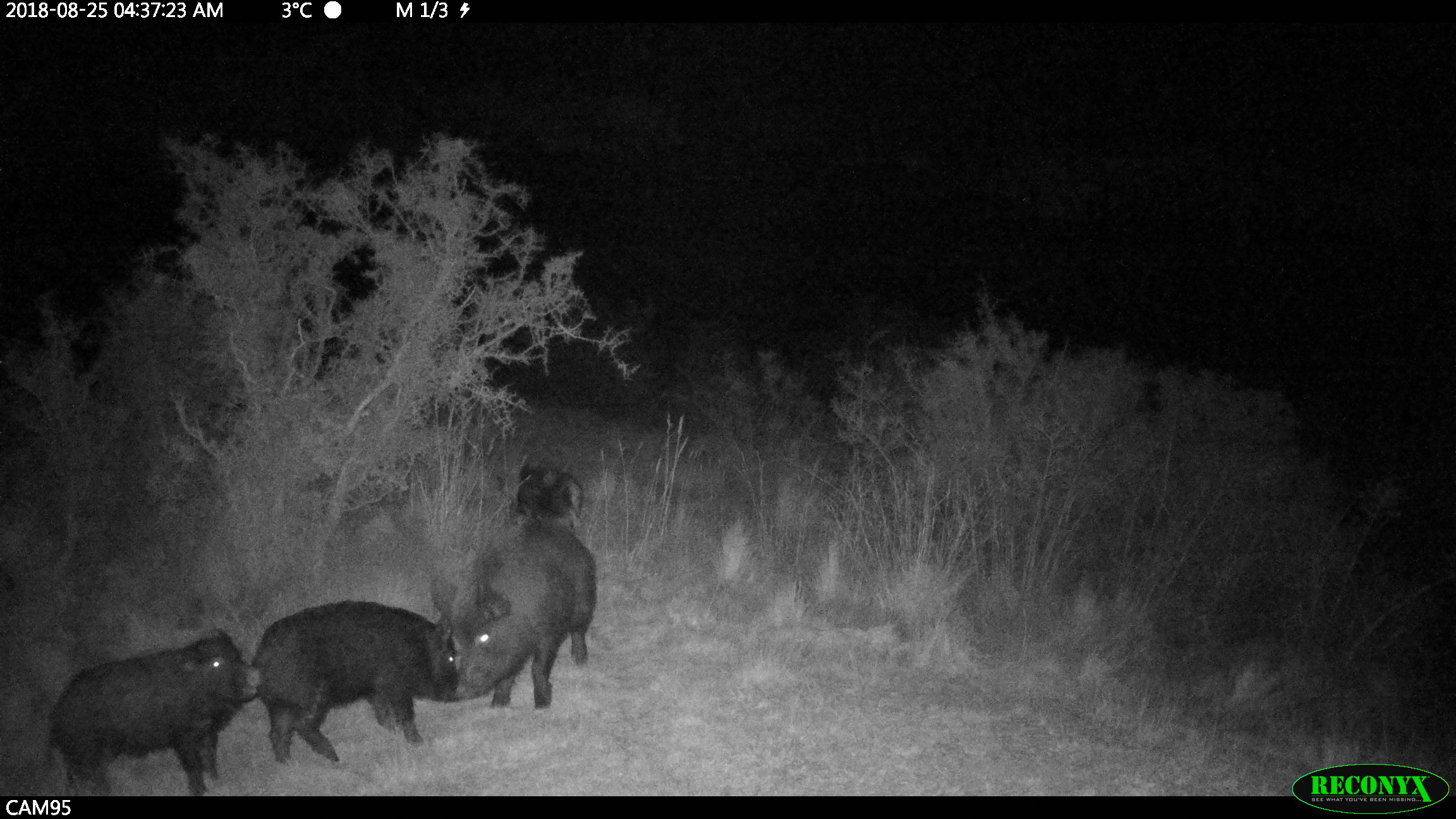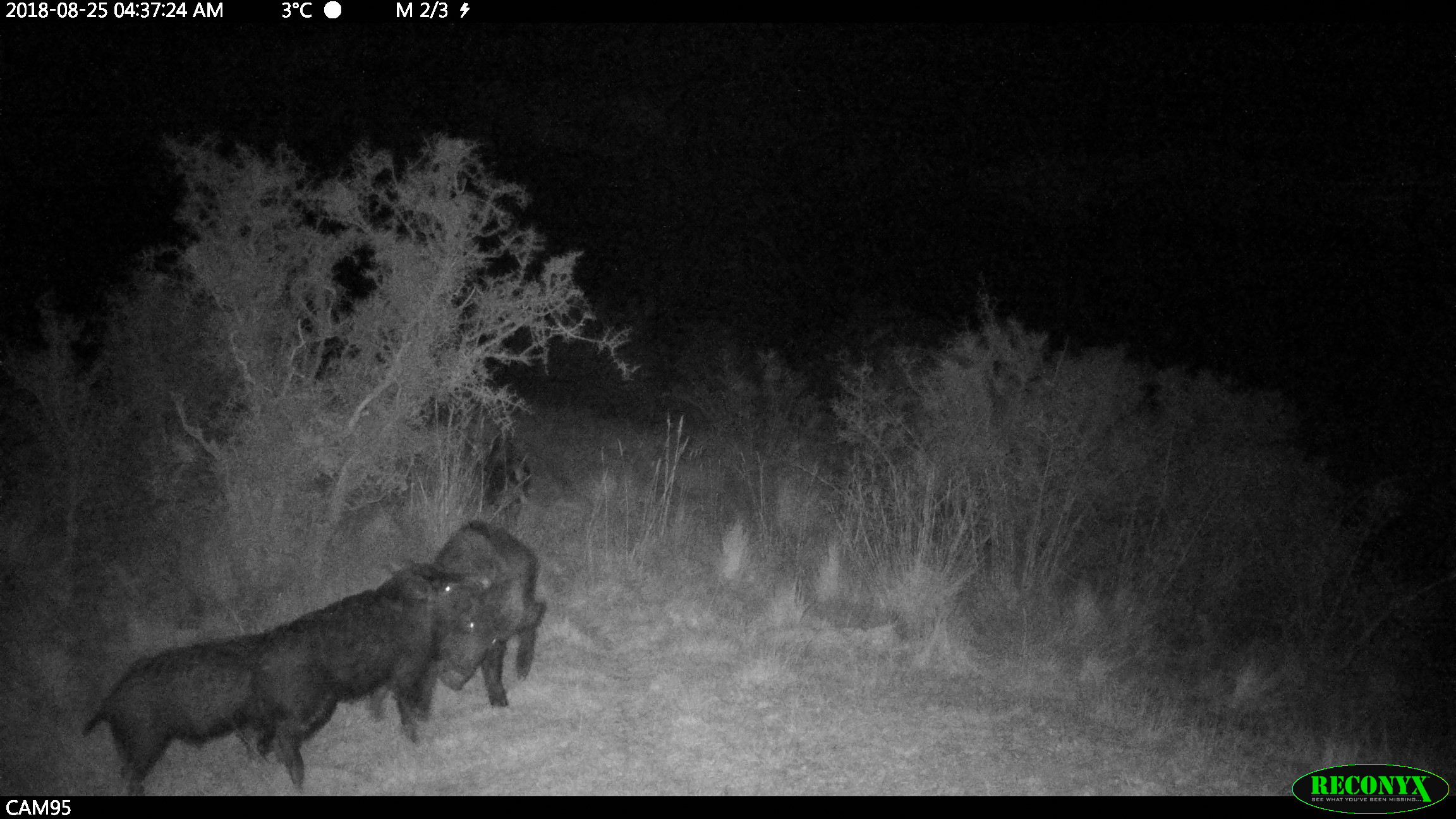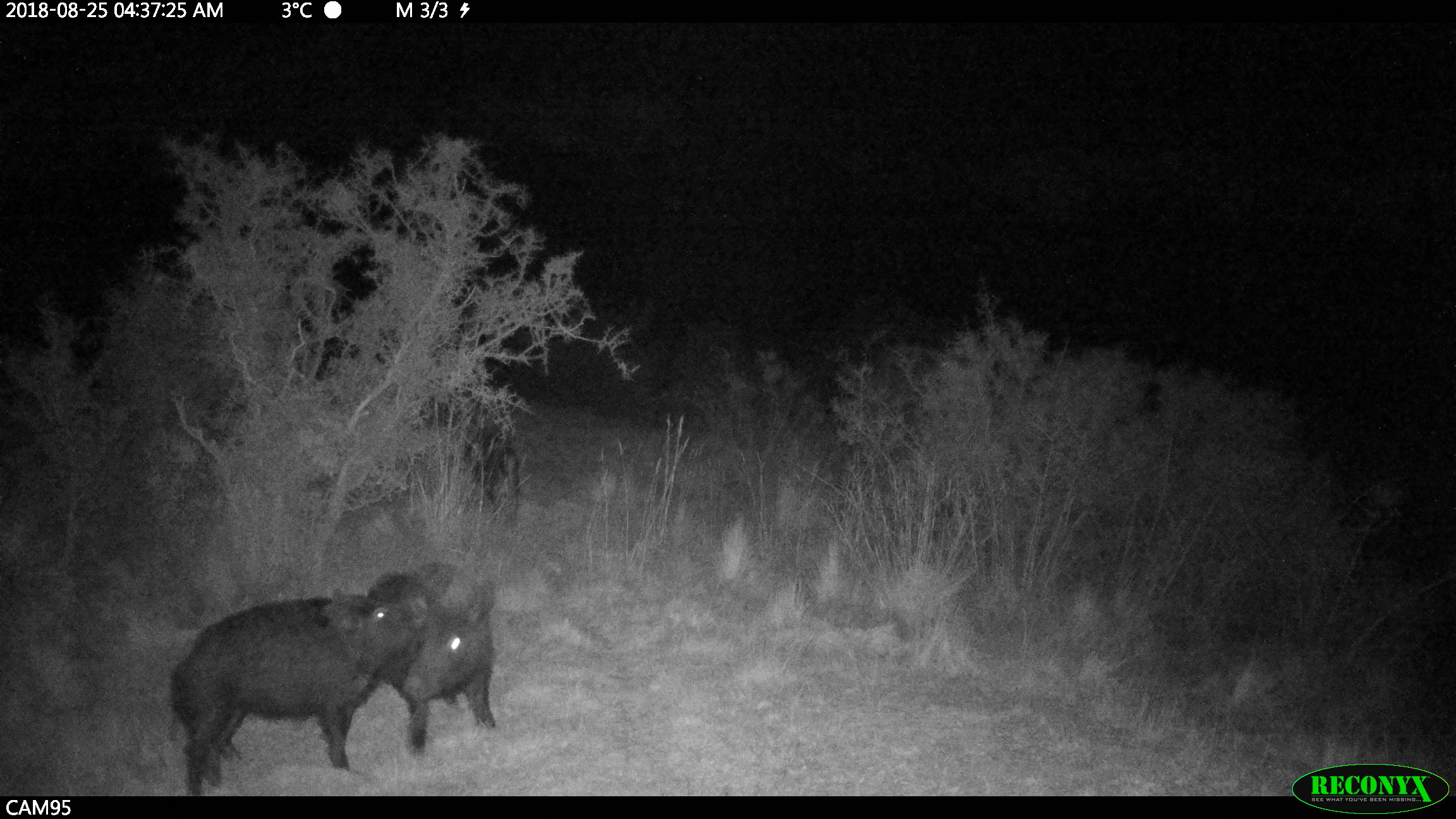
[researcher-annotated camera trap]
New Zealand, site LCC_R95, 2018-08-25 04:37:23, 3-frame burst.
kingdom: Animalia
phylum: Chordata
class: Mammalia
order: Artiodactyla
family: Suidae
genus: Sus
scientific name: Sus scrofa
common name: pig